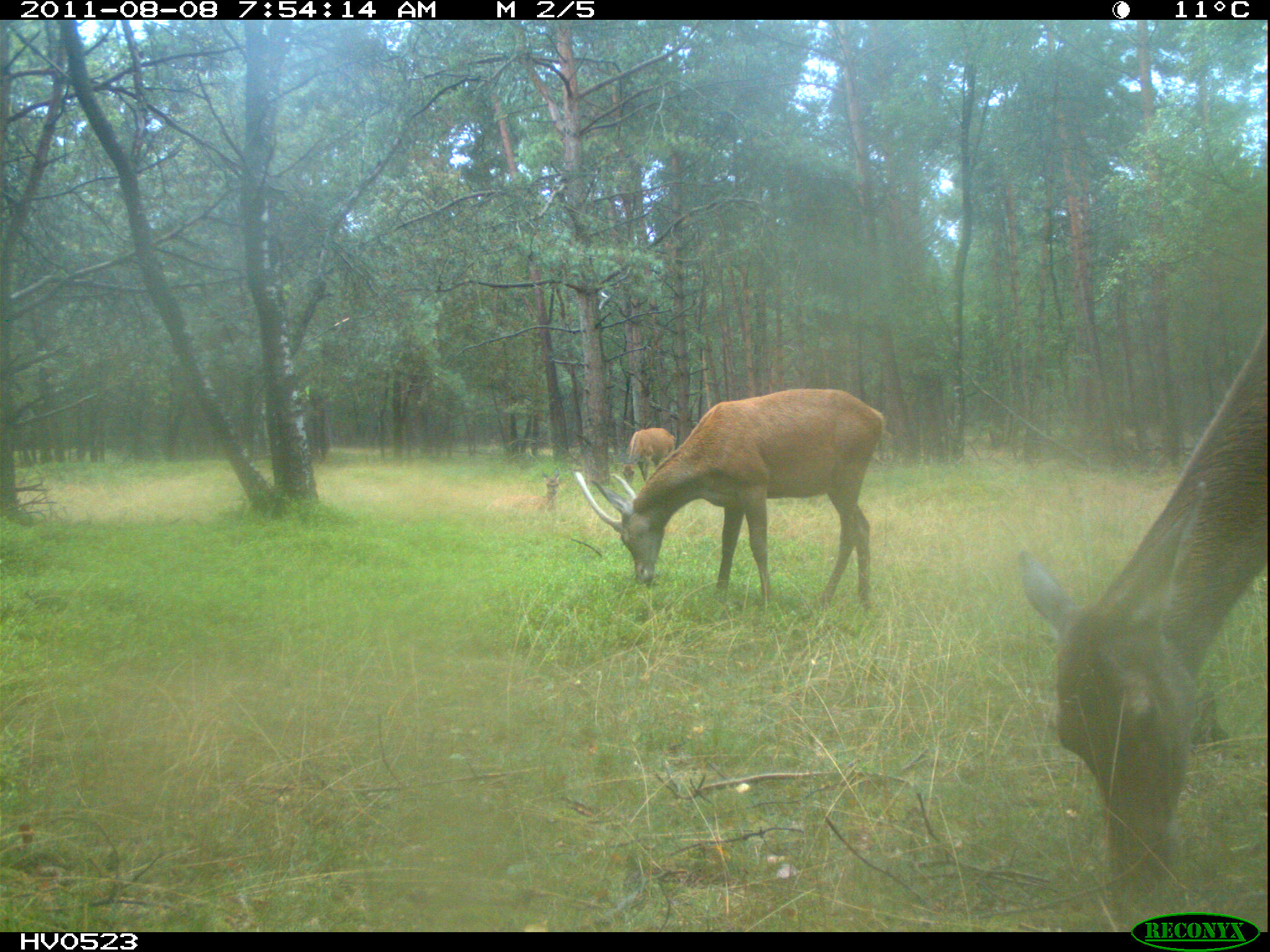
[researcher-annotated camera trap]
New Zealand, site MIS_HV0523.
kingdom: Animalia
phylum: Chordata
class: Mammalia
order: Artiodactyla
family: Cervidae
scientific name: Cervidae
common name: deer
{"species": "deer (Cervidae)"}